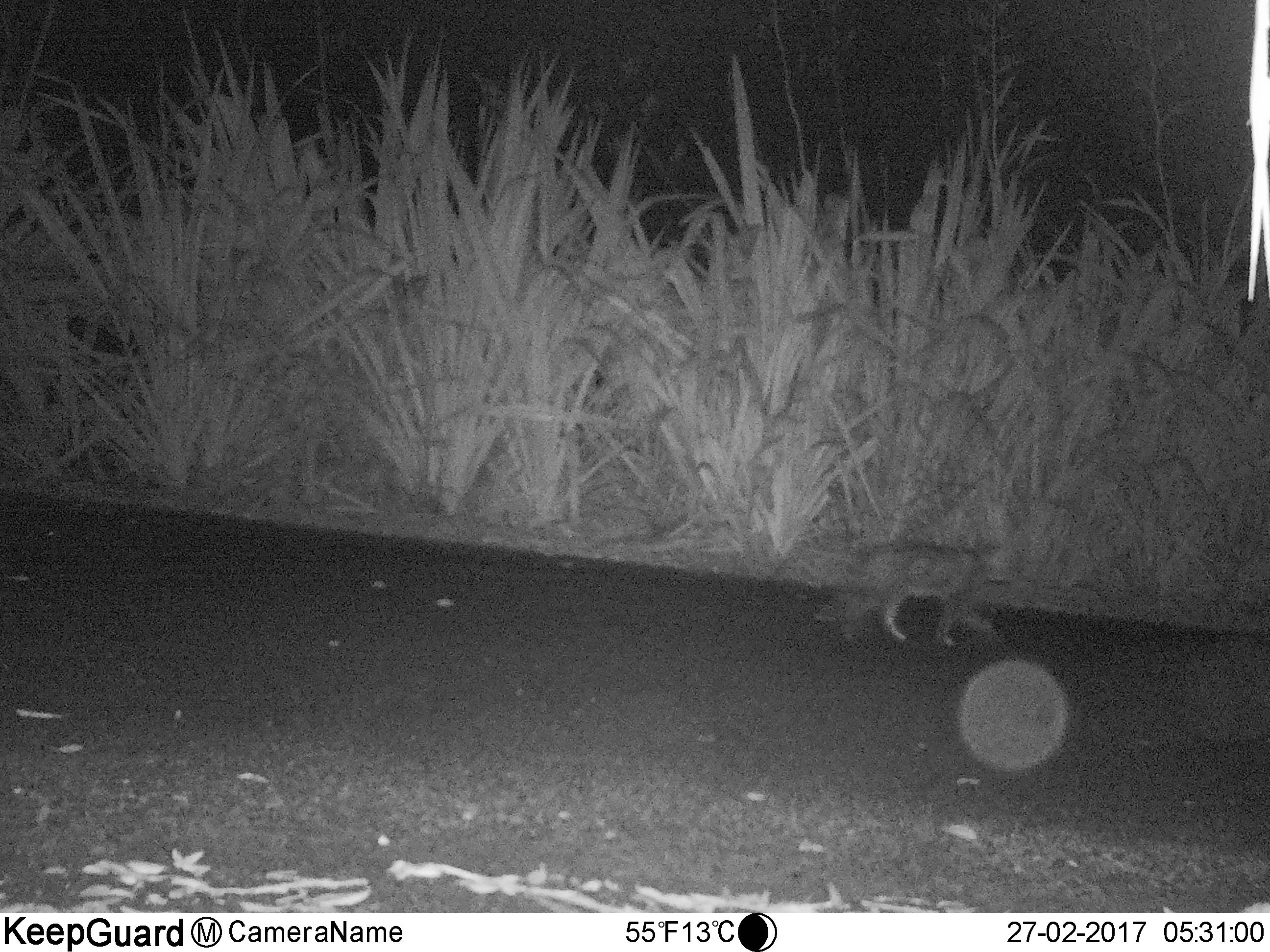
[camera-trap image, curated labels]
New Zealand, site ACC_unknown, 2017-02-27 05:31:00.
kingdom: Animalia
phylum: Chordata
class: Mammalia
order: Carnivora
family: Felidae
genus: Felis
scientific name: Felis catus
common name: domestic cat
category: cat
Cat (domestic cat) (Felis catus).